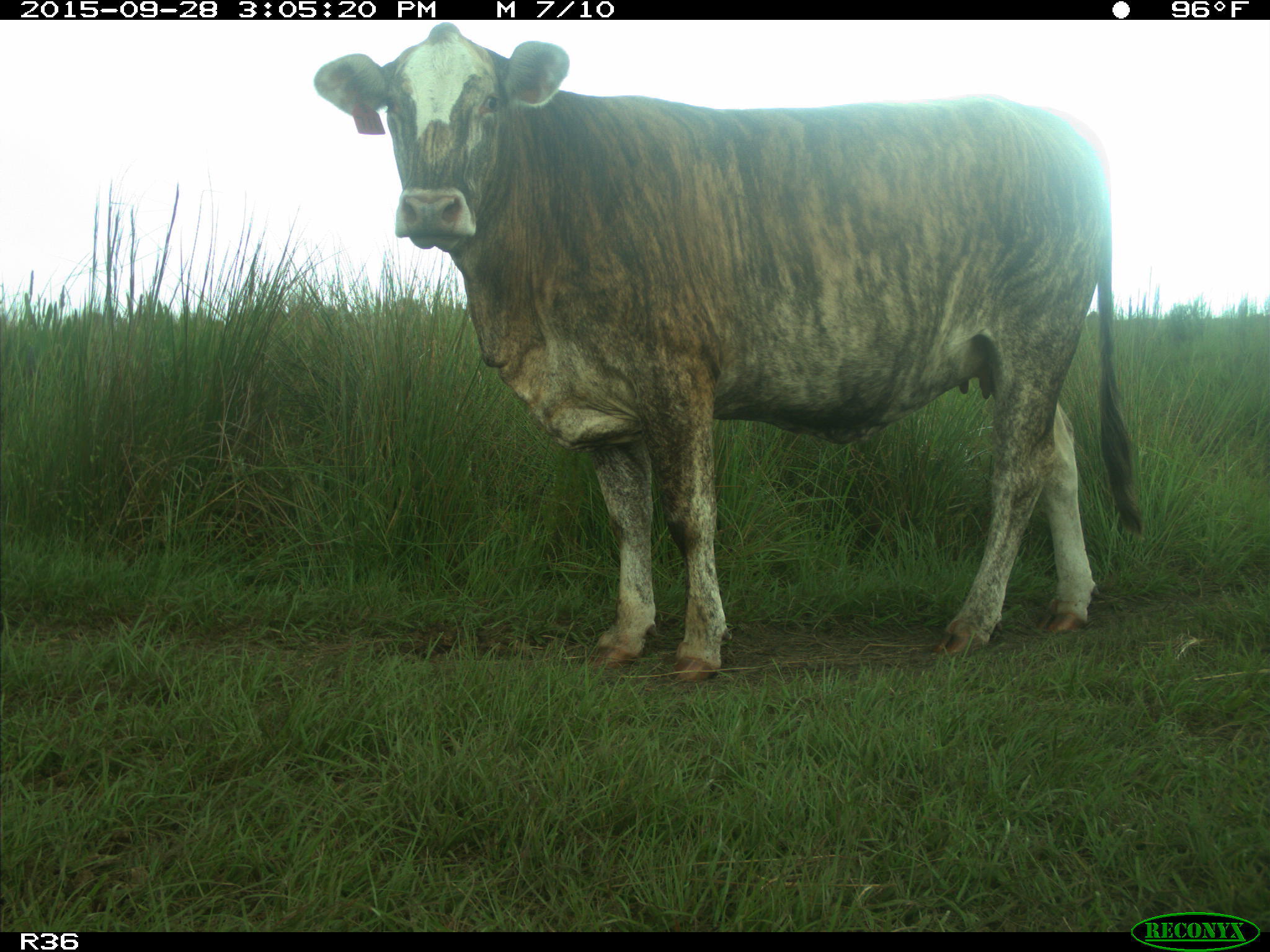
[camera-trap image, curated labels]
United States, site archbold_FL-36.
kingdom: Animalia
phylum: Chordata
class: Mammalia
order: Artiodactyla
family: Bovidae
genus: Bos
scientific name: Bos taurus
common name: domestic cow